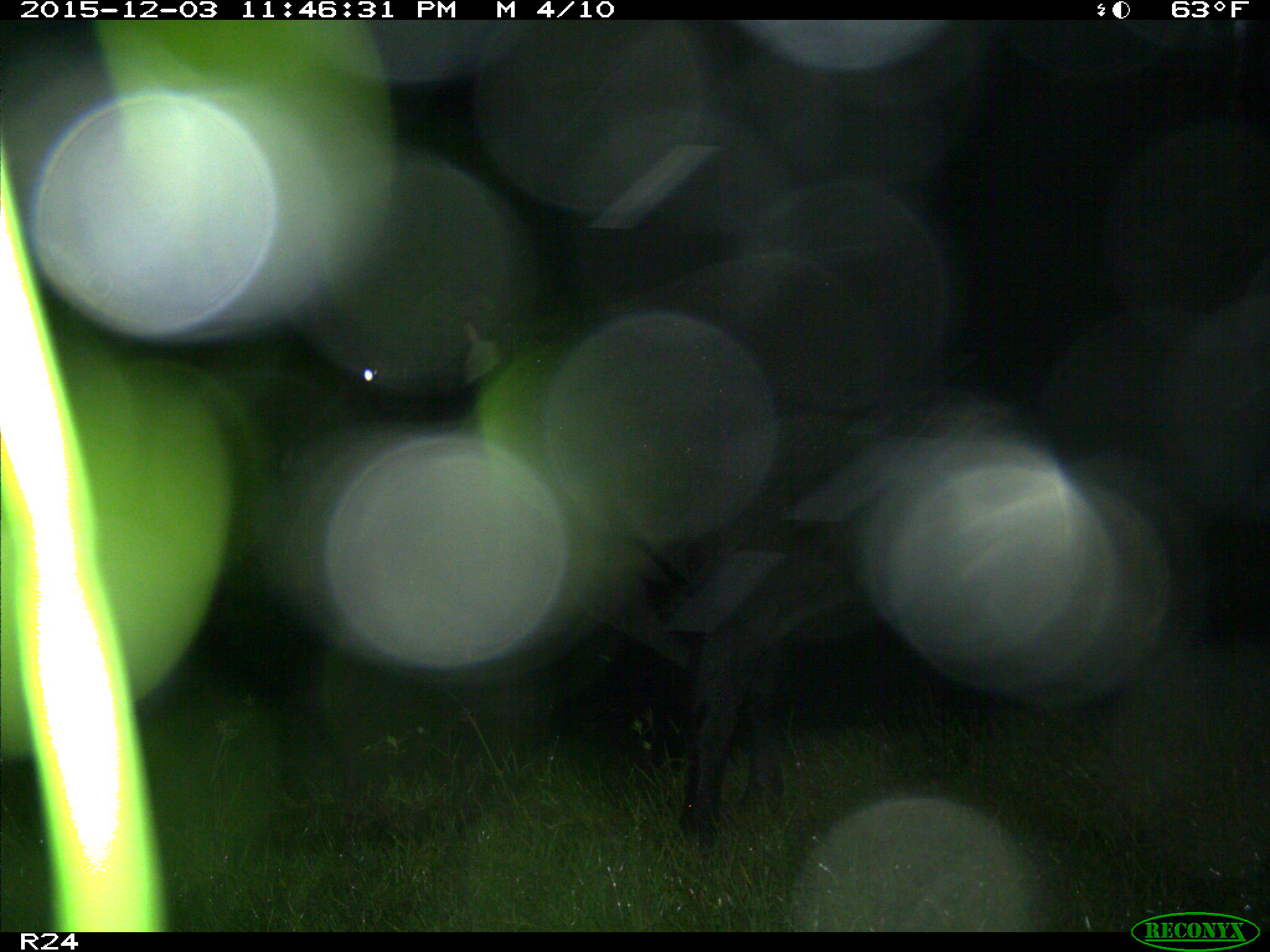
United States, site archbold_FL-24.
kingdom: Animalia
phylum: Chordata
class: Mammalia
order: Artiodactyla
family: Bovidae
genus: Bos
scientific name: Bos taurus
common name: domestic cow